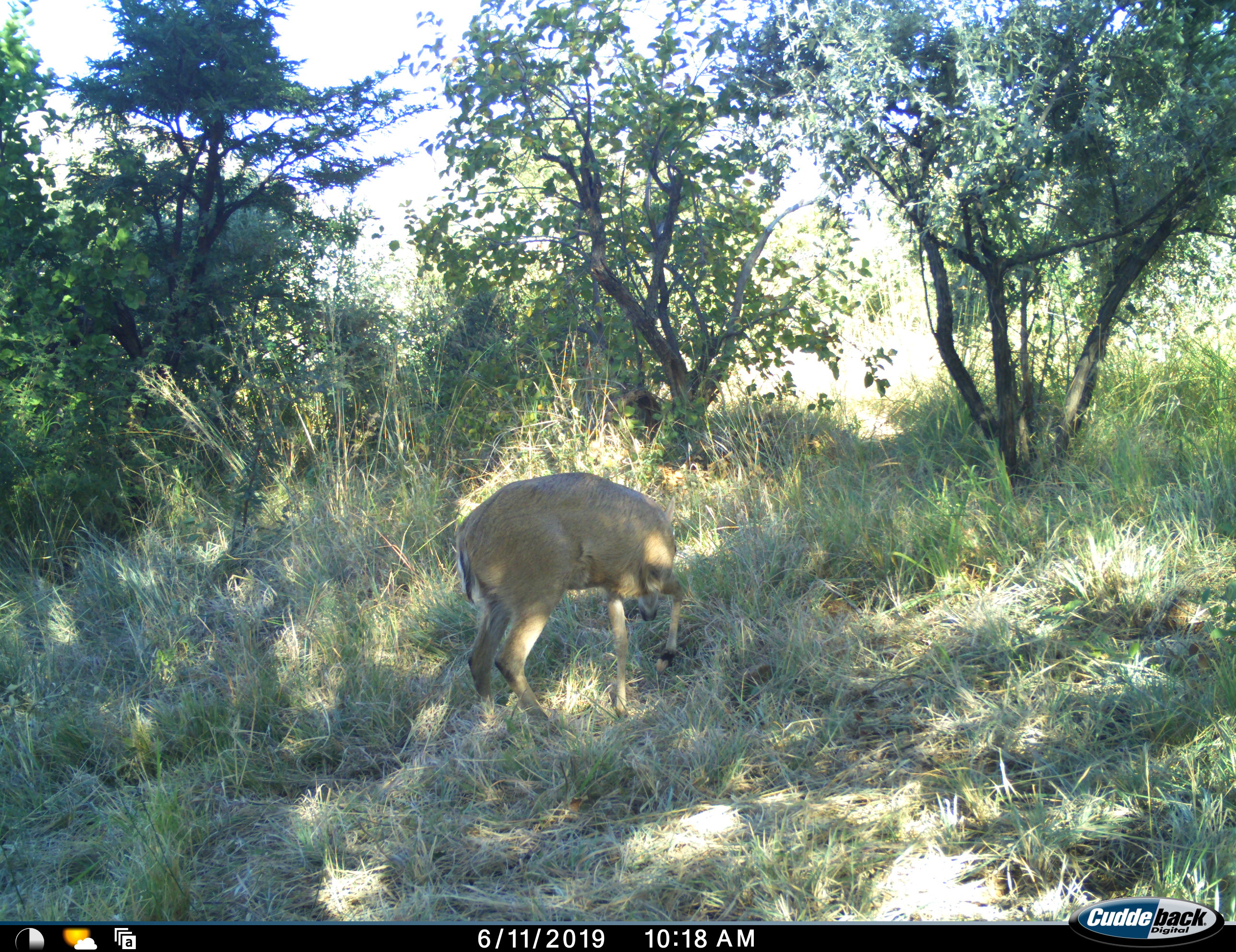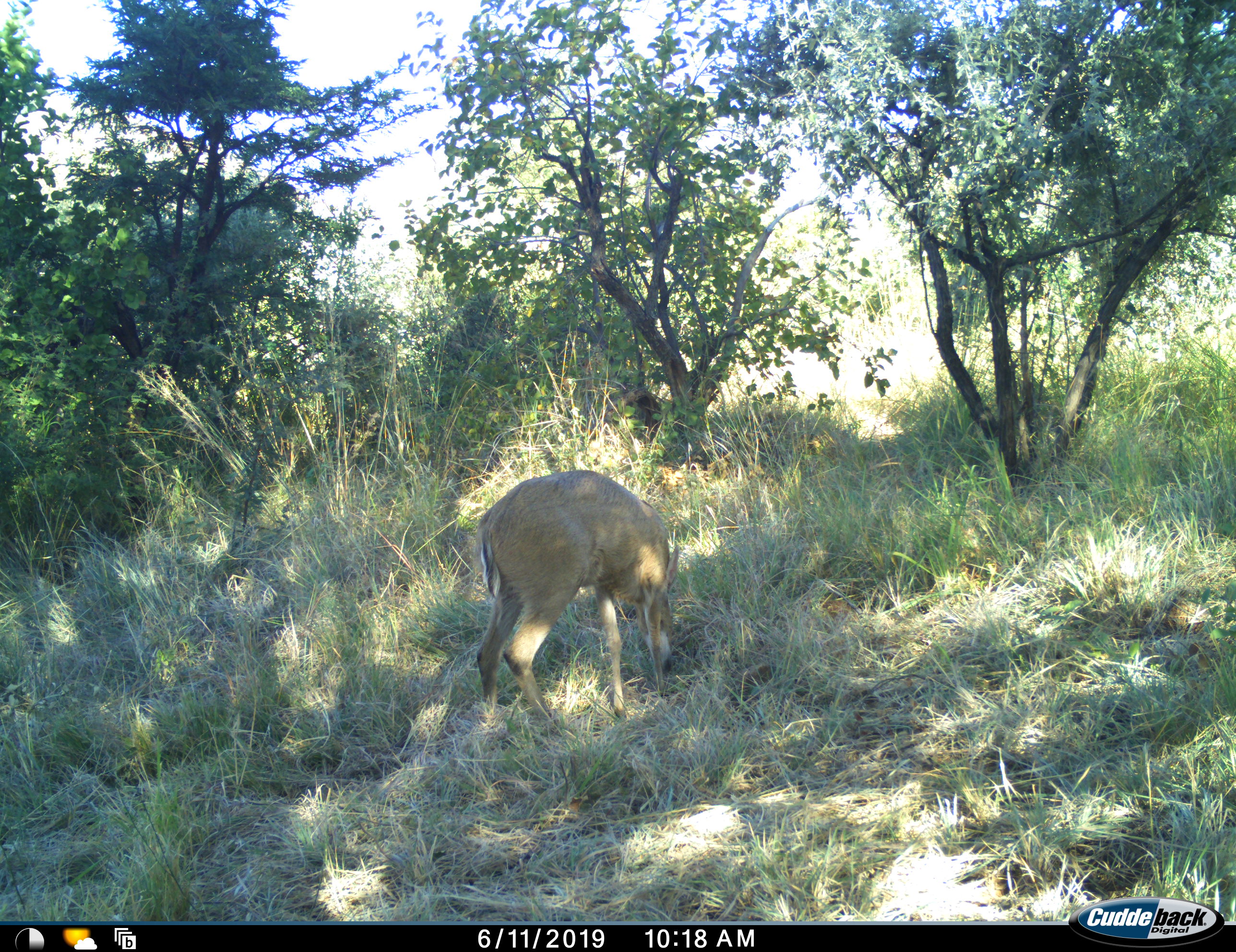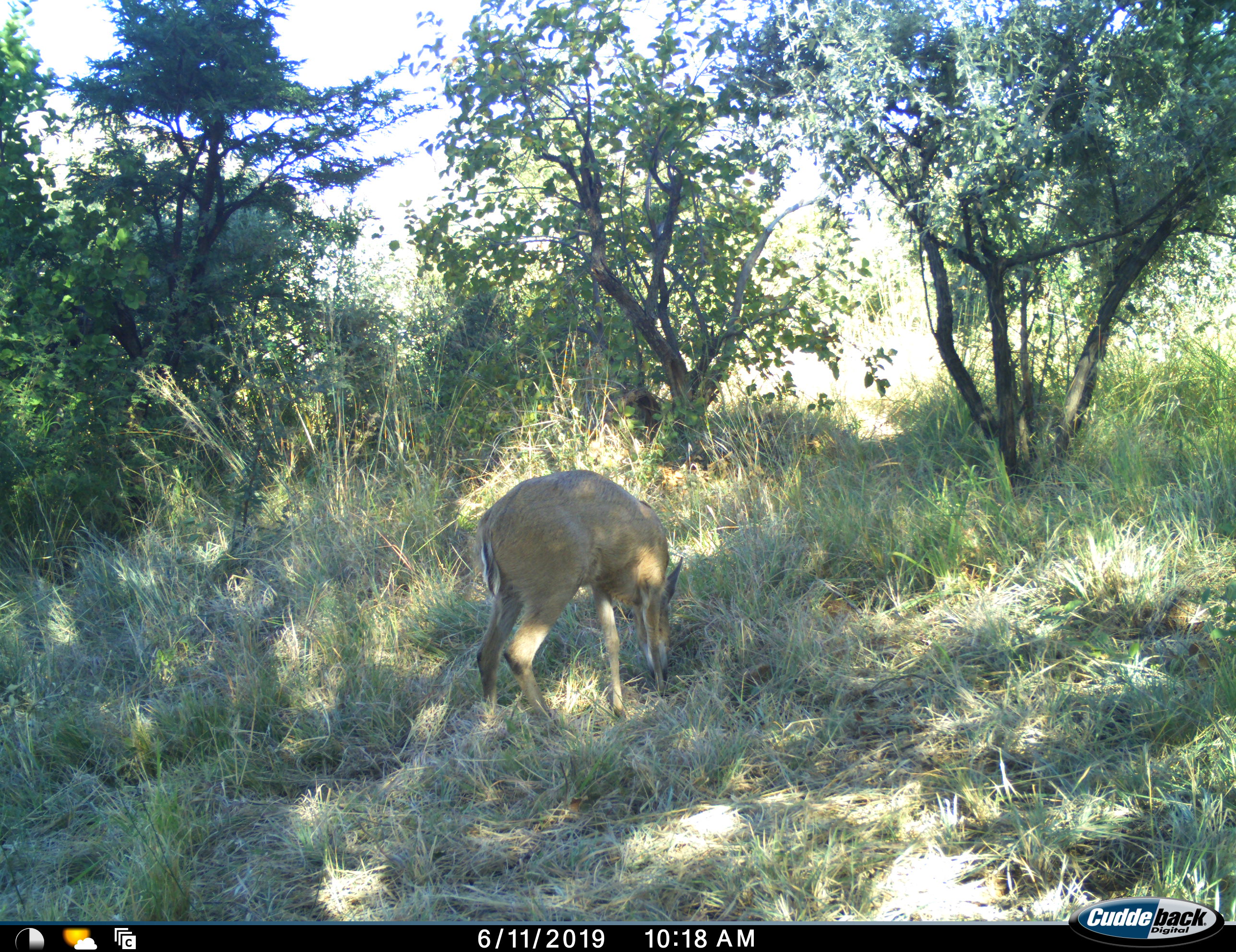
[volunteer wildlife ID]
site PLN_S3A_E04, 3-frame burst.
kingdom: Animalia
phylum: Chordata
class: Mammalia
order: Artiodactyla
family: Bovidae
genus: Sylvicapra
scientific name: Sylvicapra grimmia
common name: common duiker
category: duikercommongrey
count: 1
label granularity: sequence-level